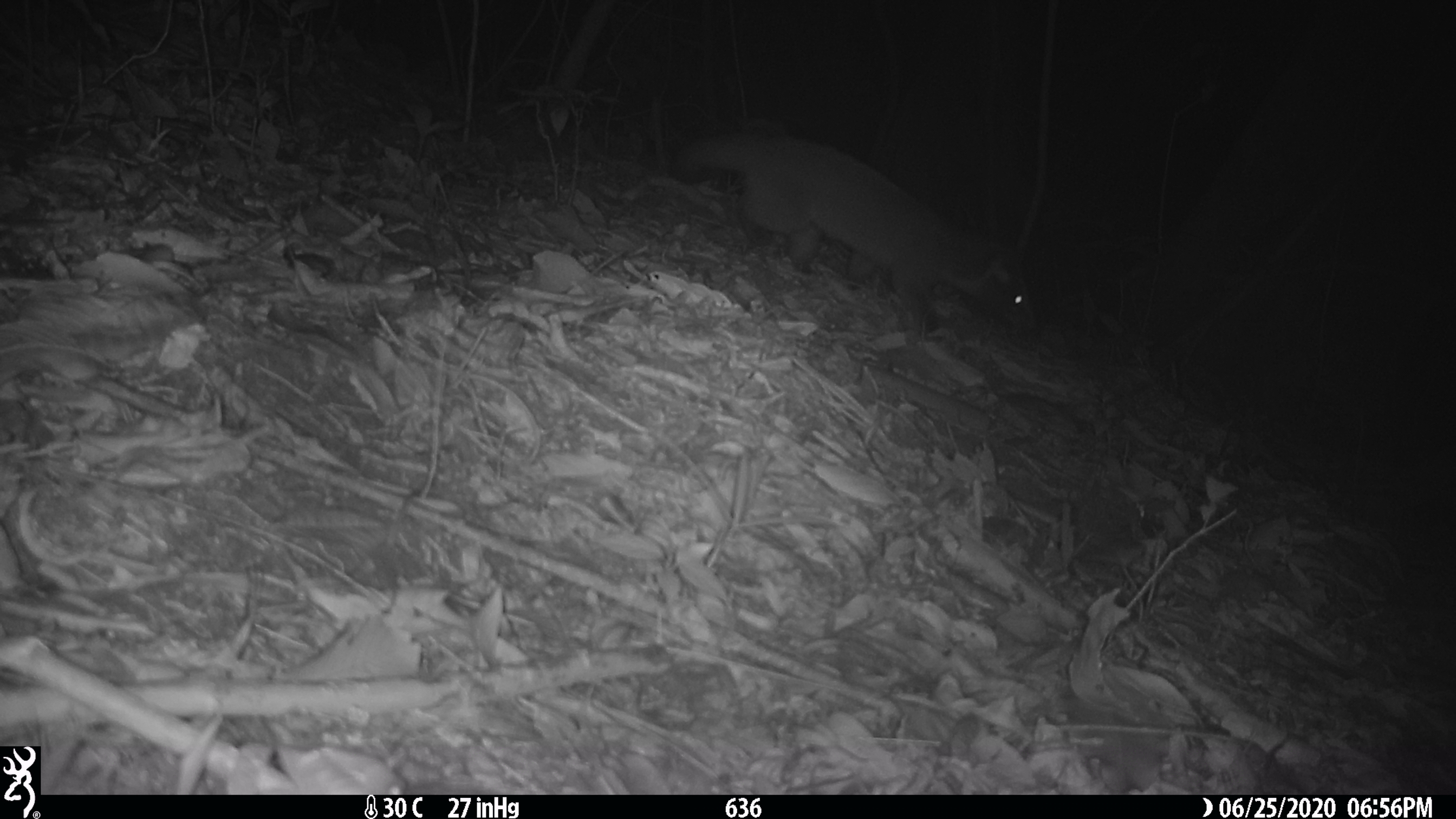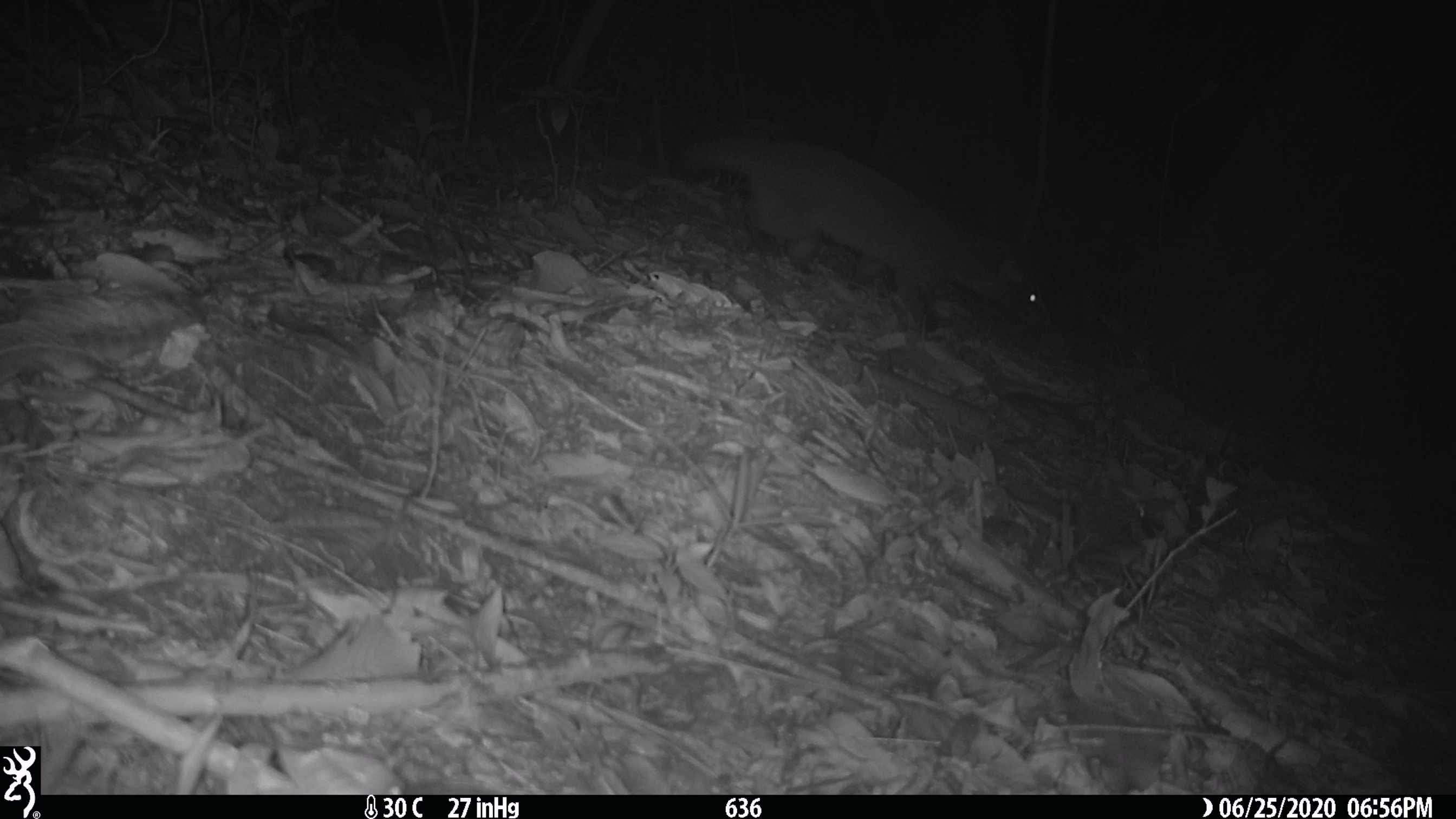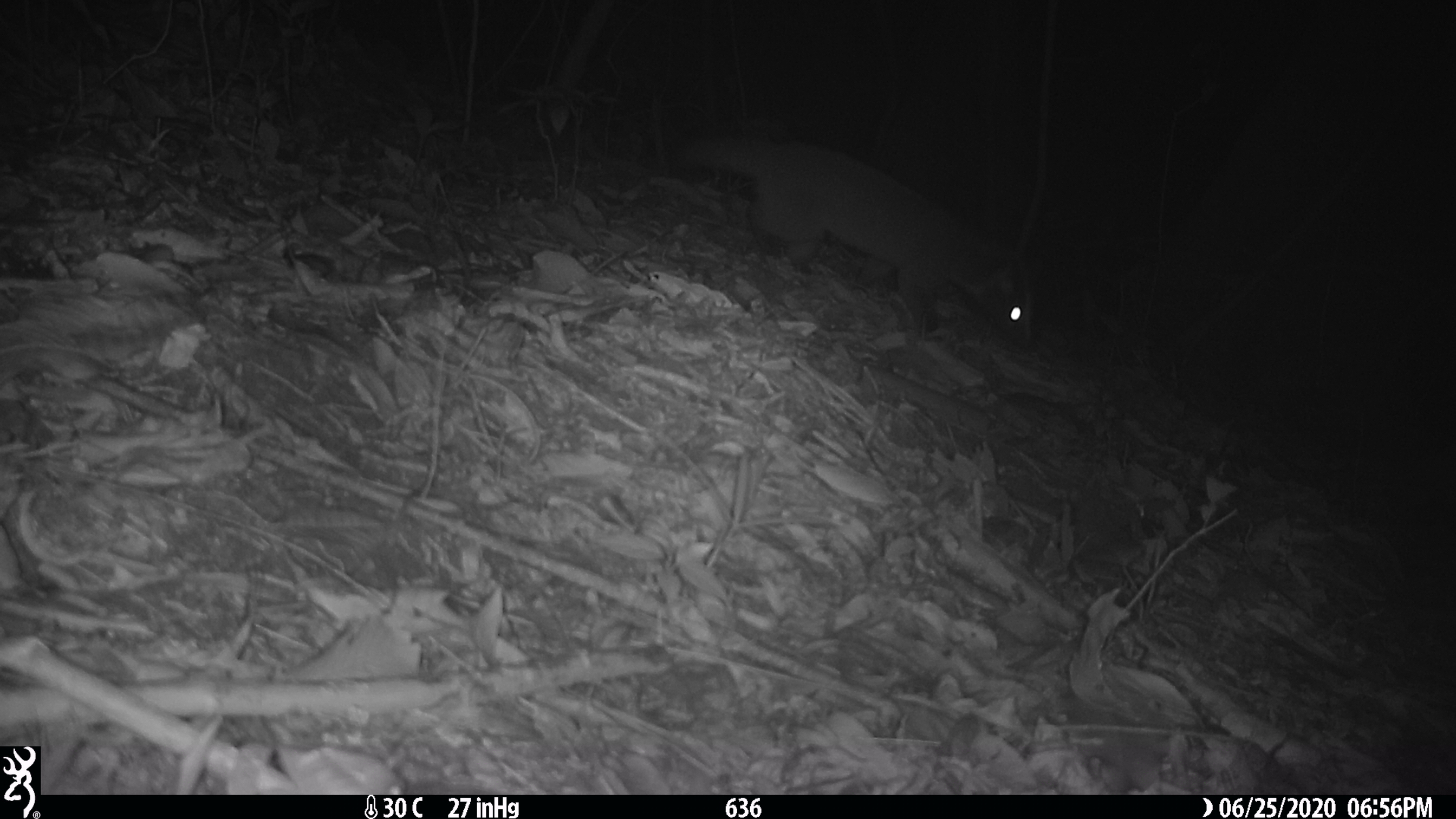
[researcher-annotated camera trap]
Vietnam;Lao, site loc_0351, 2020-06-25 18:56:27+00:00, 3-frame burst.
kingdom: Animalia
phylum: Chordata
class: Mammalia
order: Carnivora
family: Viverridae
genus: Paguma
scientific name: Paguma larvata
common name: masked palm civet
Masked palm civet (Paguma larvata). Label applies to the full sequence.